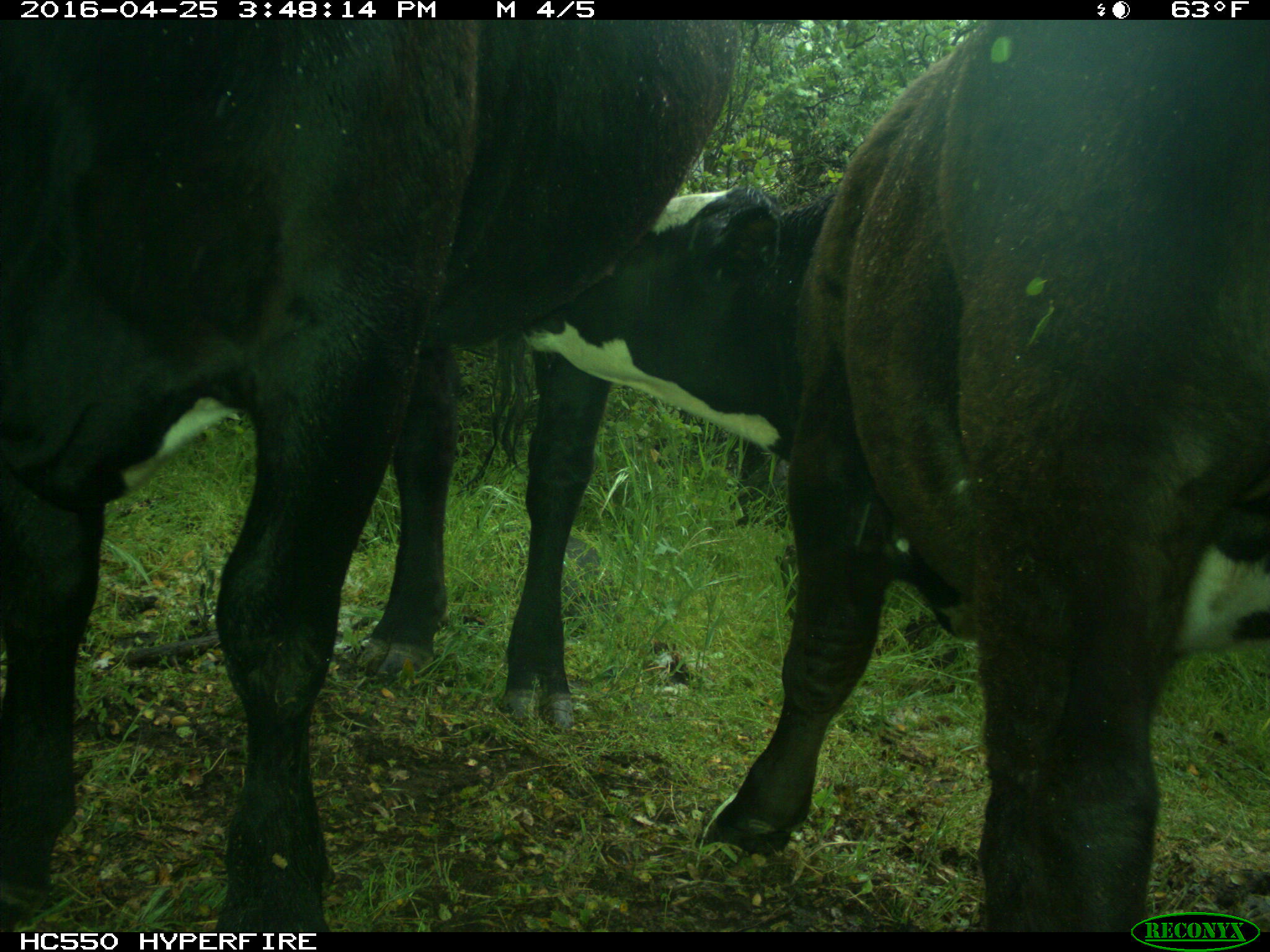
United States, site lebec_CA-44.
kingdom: Animalia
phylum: Chordata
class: Mammalia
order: Artiodactyla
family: Bovidae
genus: Bos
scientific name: Bos taurus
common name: domestic cow